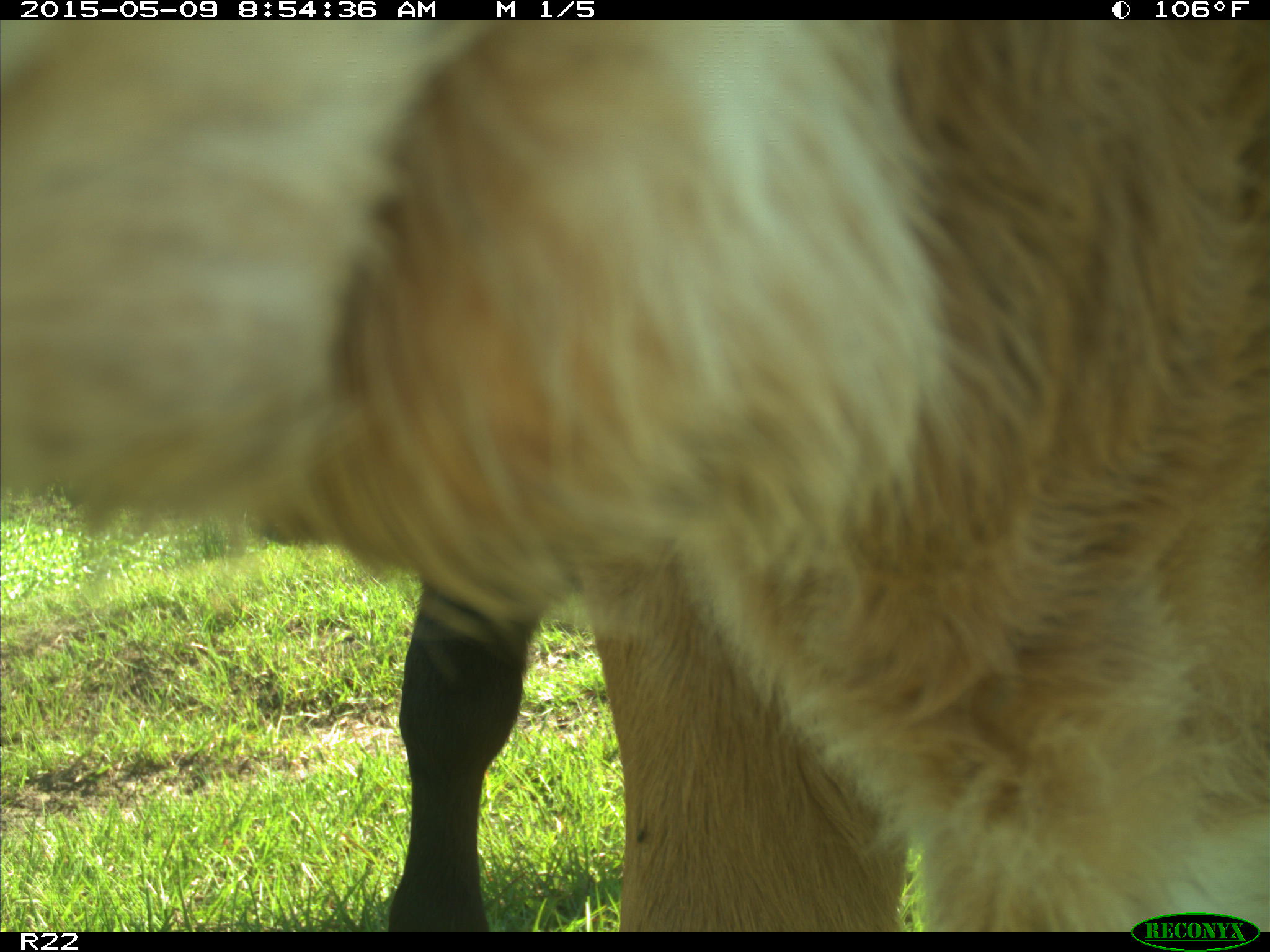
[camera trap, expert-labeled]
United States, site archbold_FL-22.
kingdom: Animalia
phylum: Chordata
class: Mammalia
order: Artiodactyla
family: Bovidae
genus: Bos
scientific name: Bos taurus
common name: domestic cow